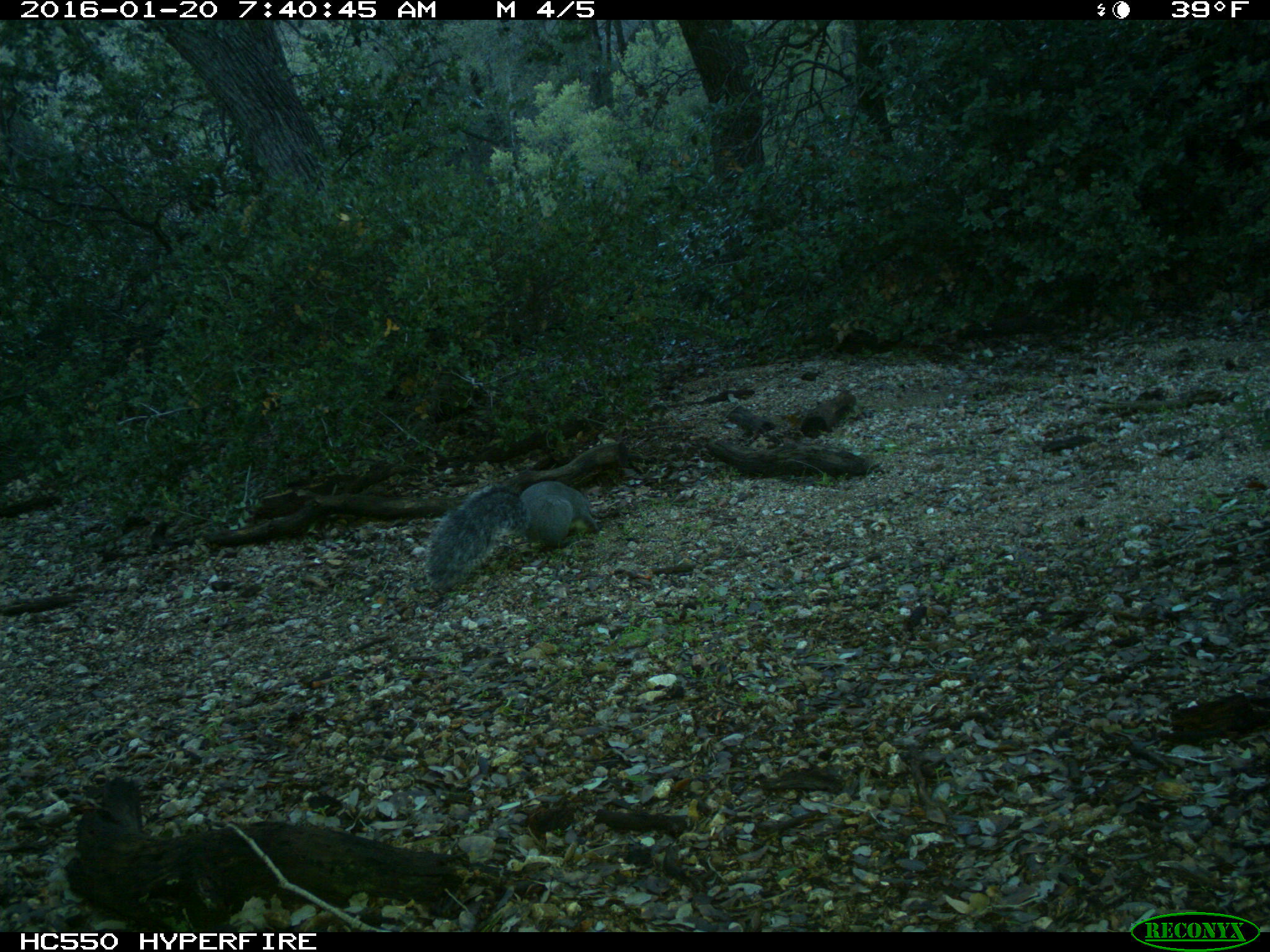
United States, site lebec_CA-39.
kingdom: Animalia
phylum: Chordata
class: Mammalia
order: Rodentia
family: Sciuridae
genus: Sciurus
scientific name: Sciurus carolinensis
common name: eastern gray squirrel